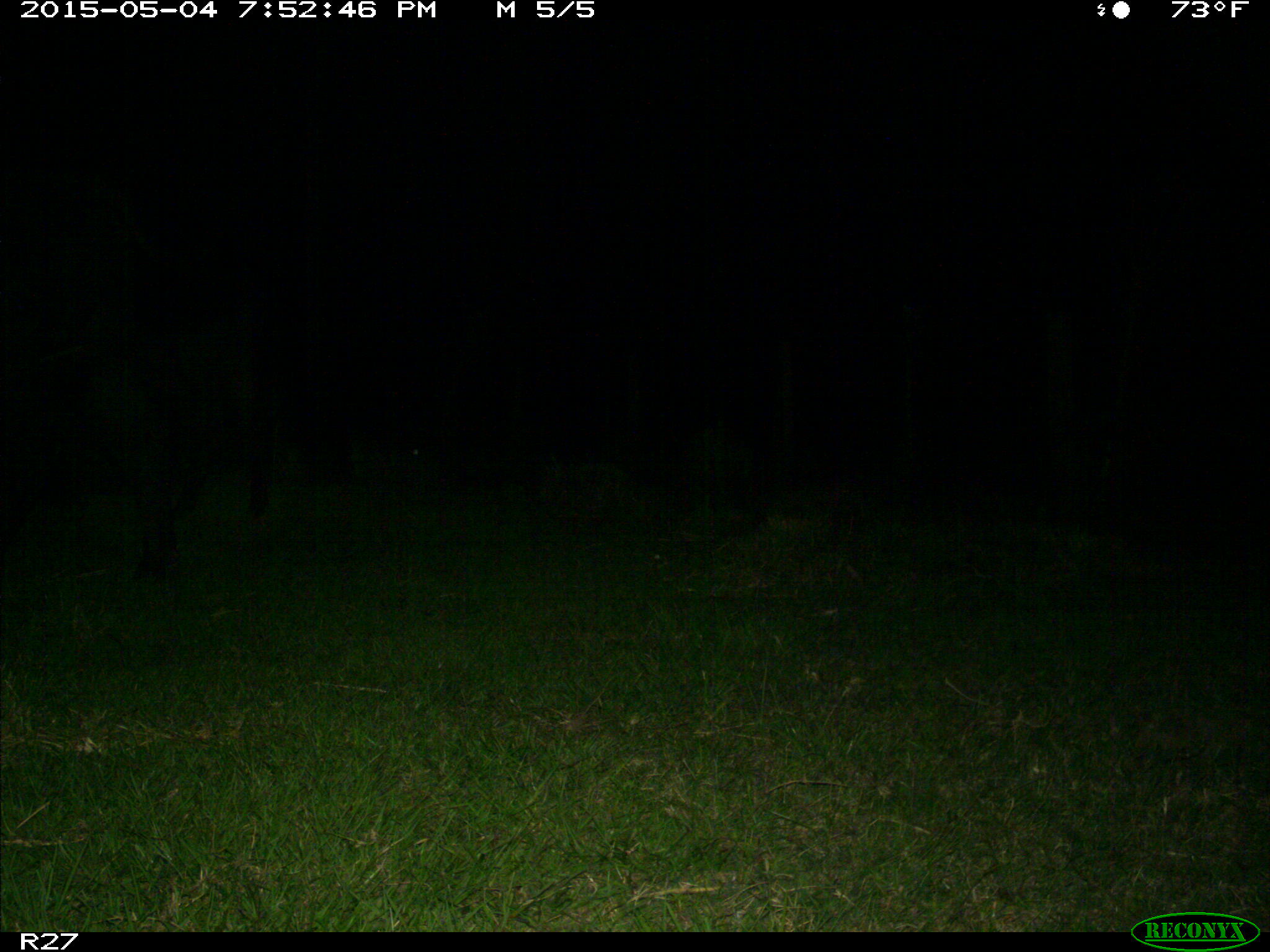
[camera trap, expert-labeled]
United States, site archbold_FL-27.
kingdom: Animalia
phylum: Chordata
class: Mammalia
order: Artiodactyla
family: Bovidae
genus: Bos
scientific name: Bos taurus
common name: domestic cow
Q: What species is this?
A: Bos taurus (domestic cow).